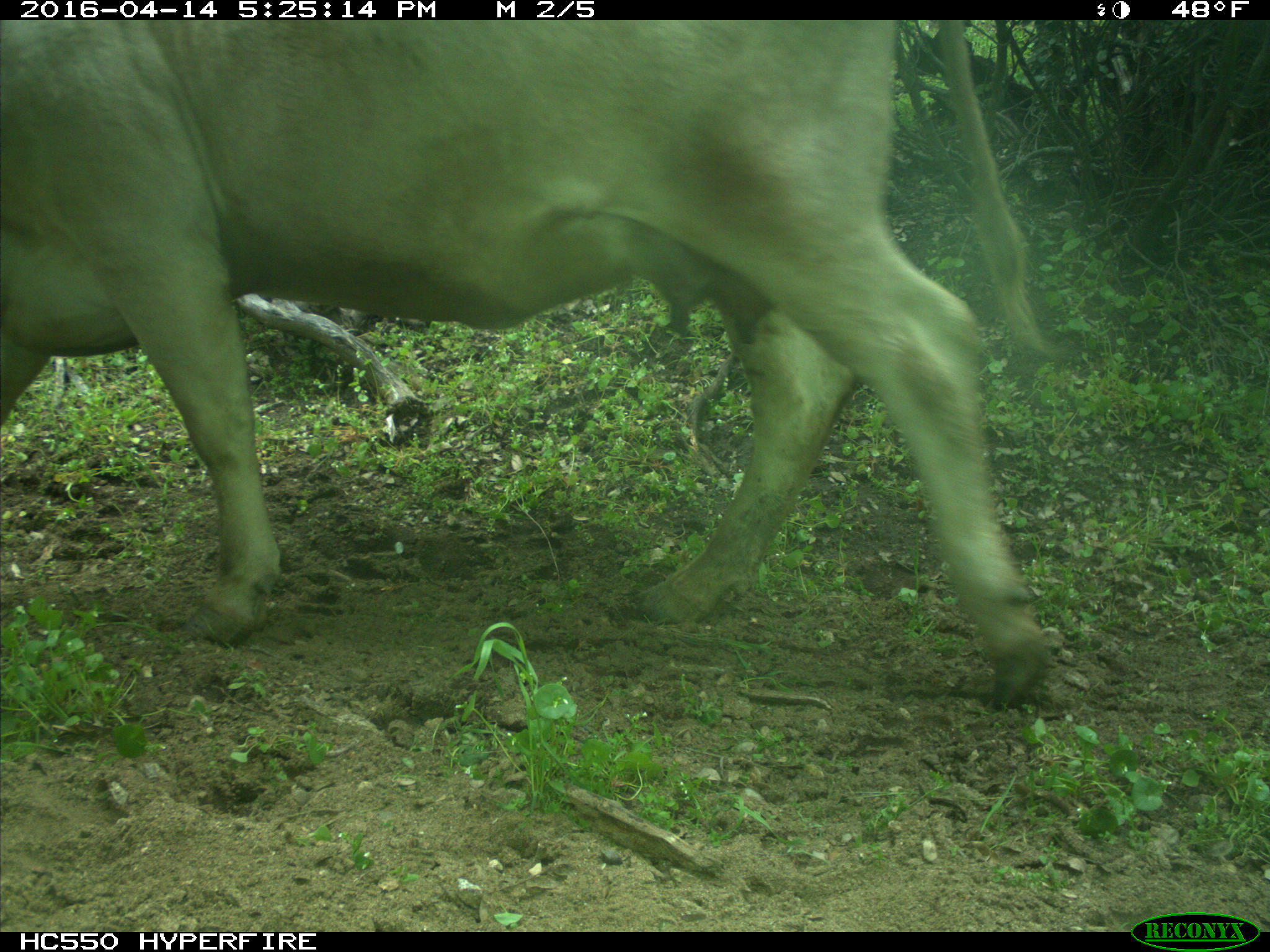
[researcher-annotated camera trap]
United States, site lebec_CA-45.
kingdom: Animalia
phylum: Chordata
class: Mammalia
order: Artiodactyla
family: Bovidae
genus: Bos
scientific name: Bos taurus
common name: domestic cow